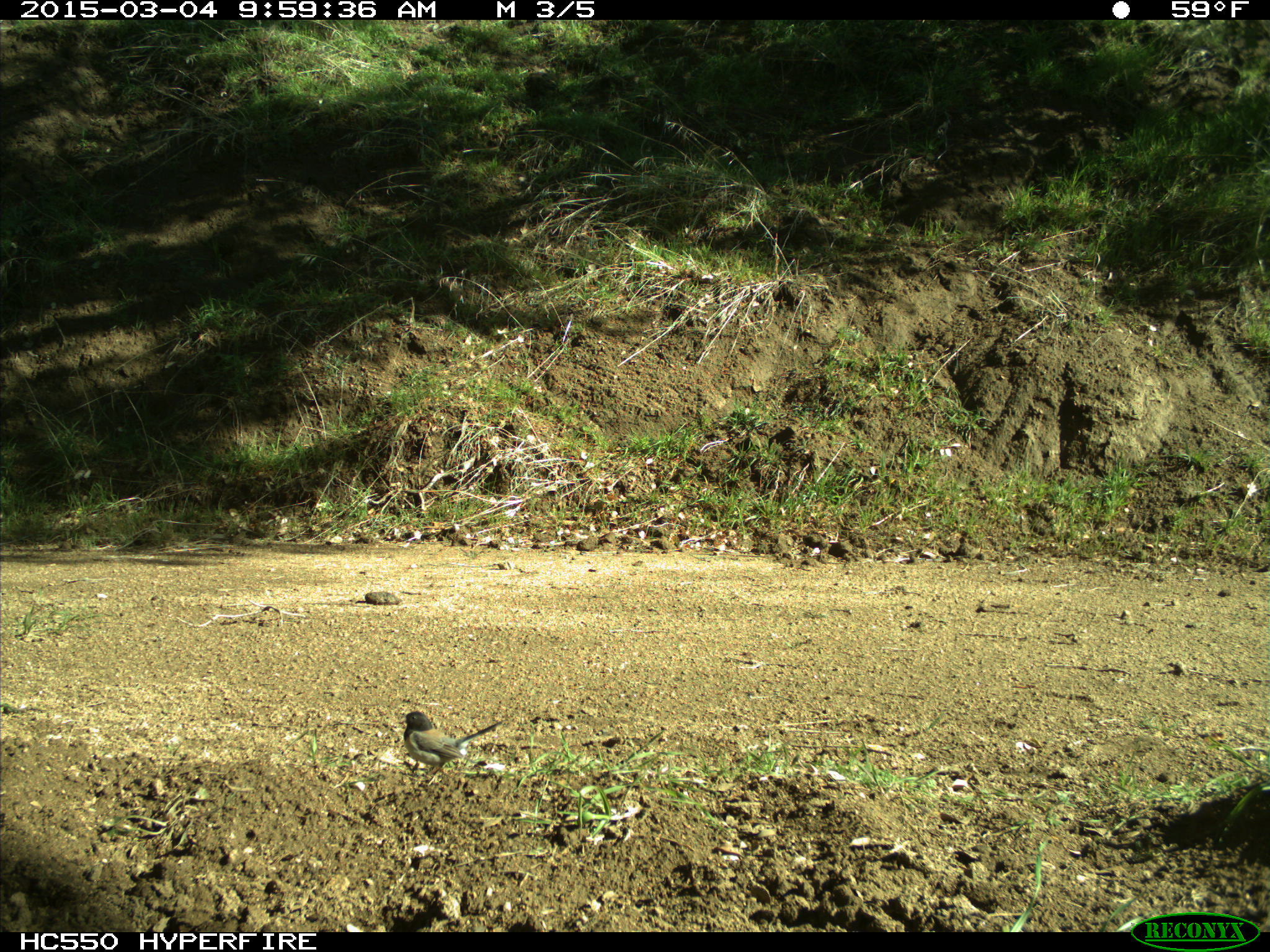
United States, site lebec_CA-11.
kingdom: Animalia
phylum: Chordata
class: Aves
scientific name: Aves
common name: birds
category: unidentified bird